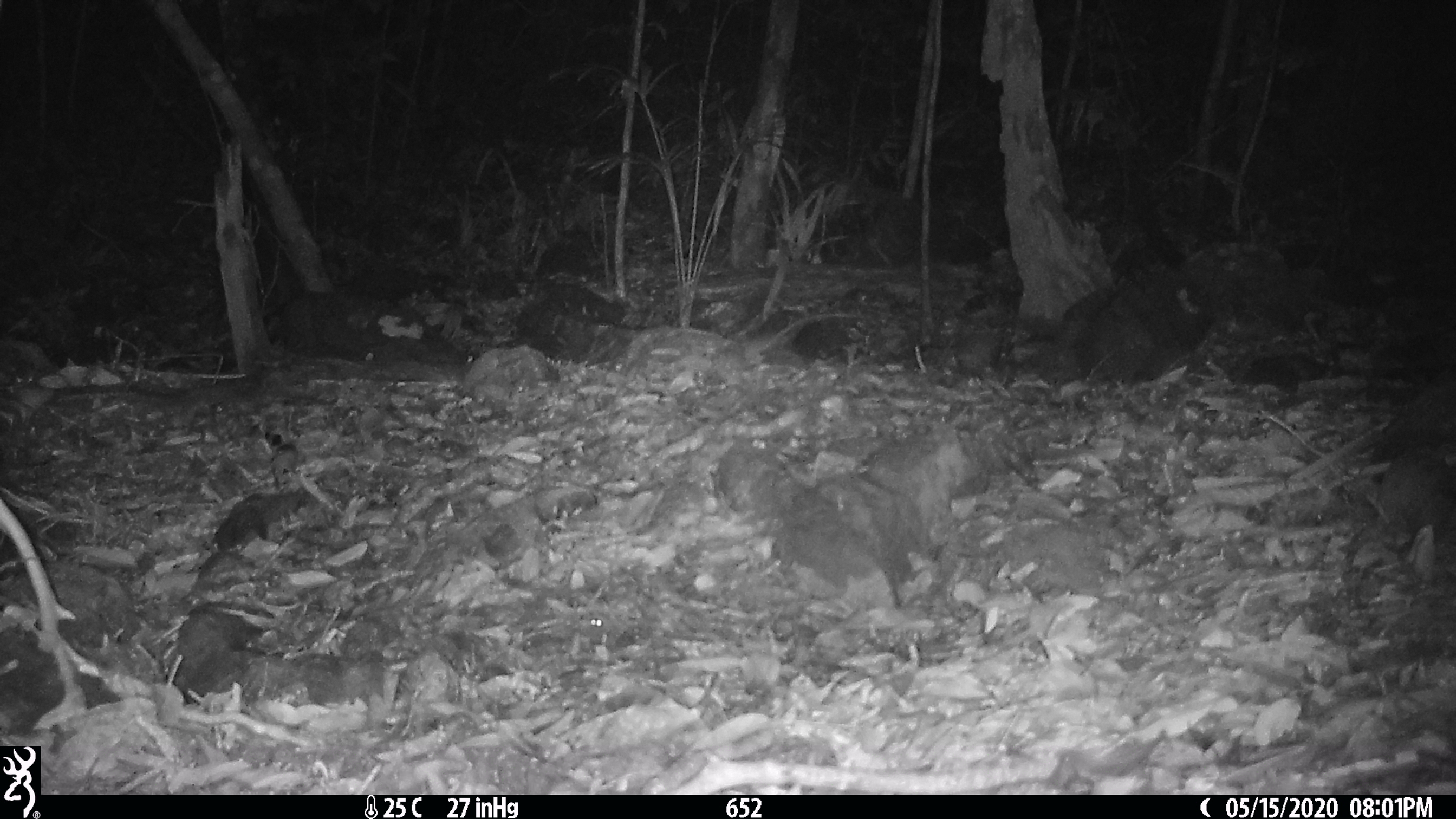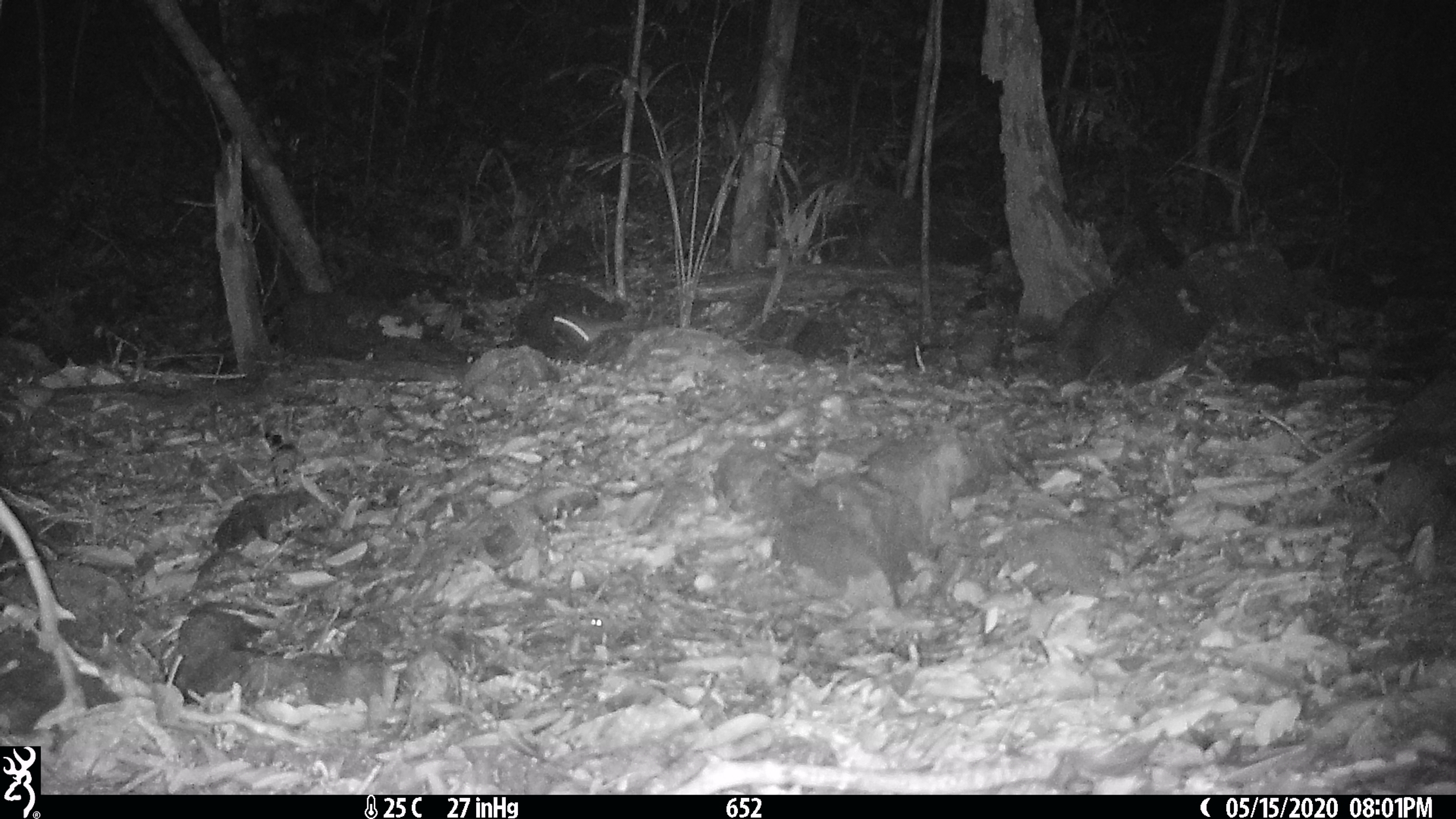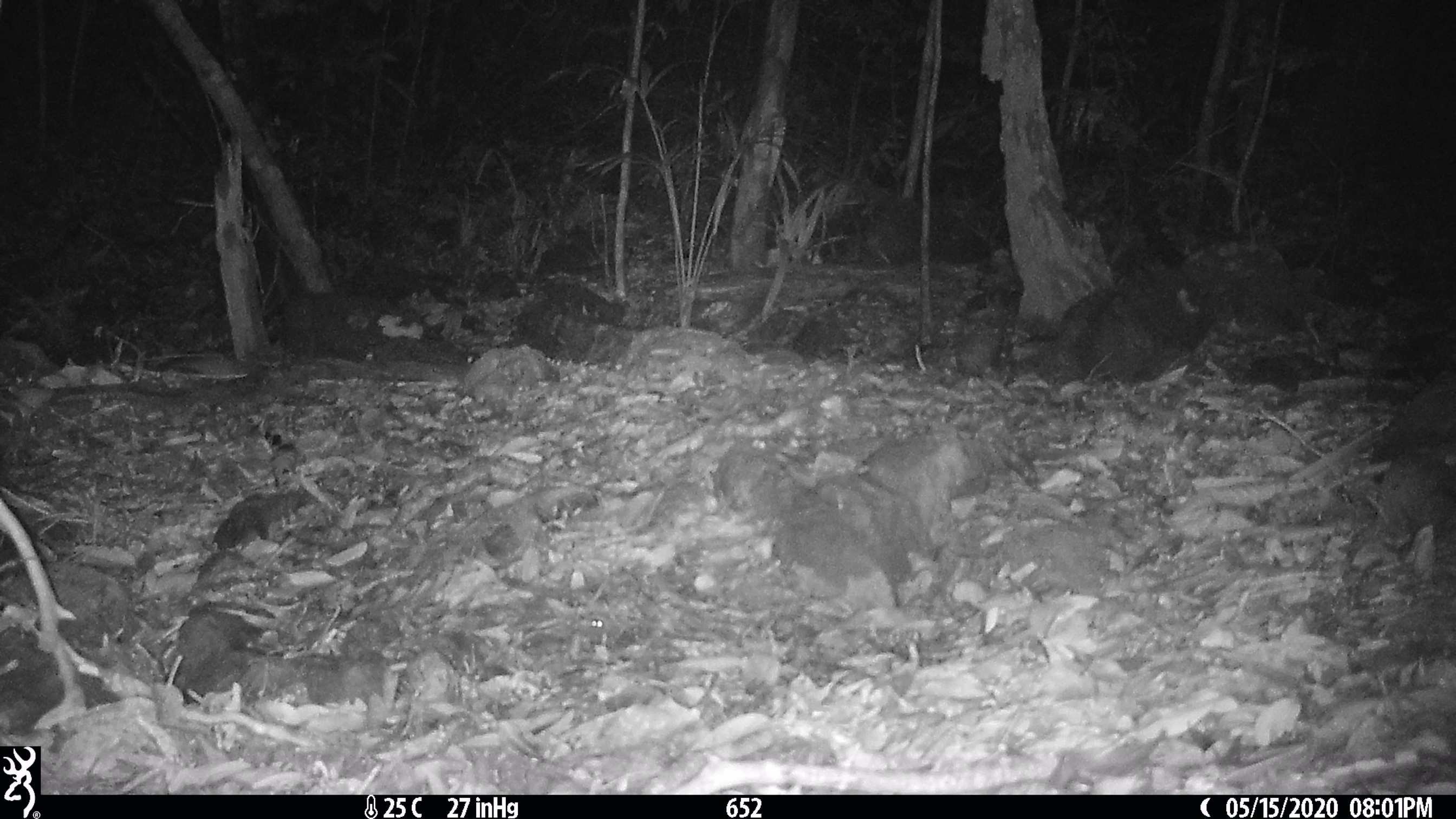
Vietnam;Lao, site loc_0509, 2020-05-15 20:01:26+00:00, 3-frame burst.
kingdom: Animalia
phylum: Chordata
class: Mammalia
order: Rodentia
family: Muridae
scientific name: Muridae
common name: old-world mice and rats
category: unidentified murid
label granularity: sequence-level